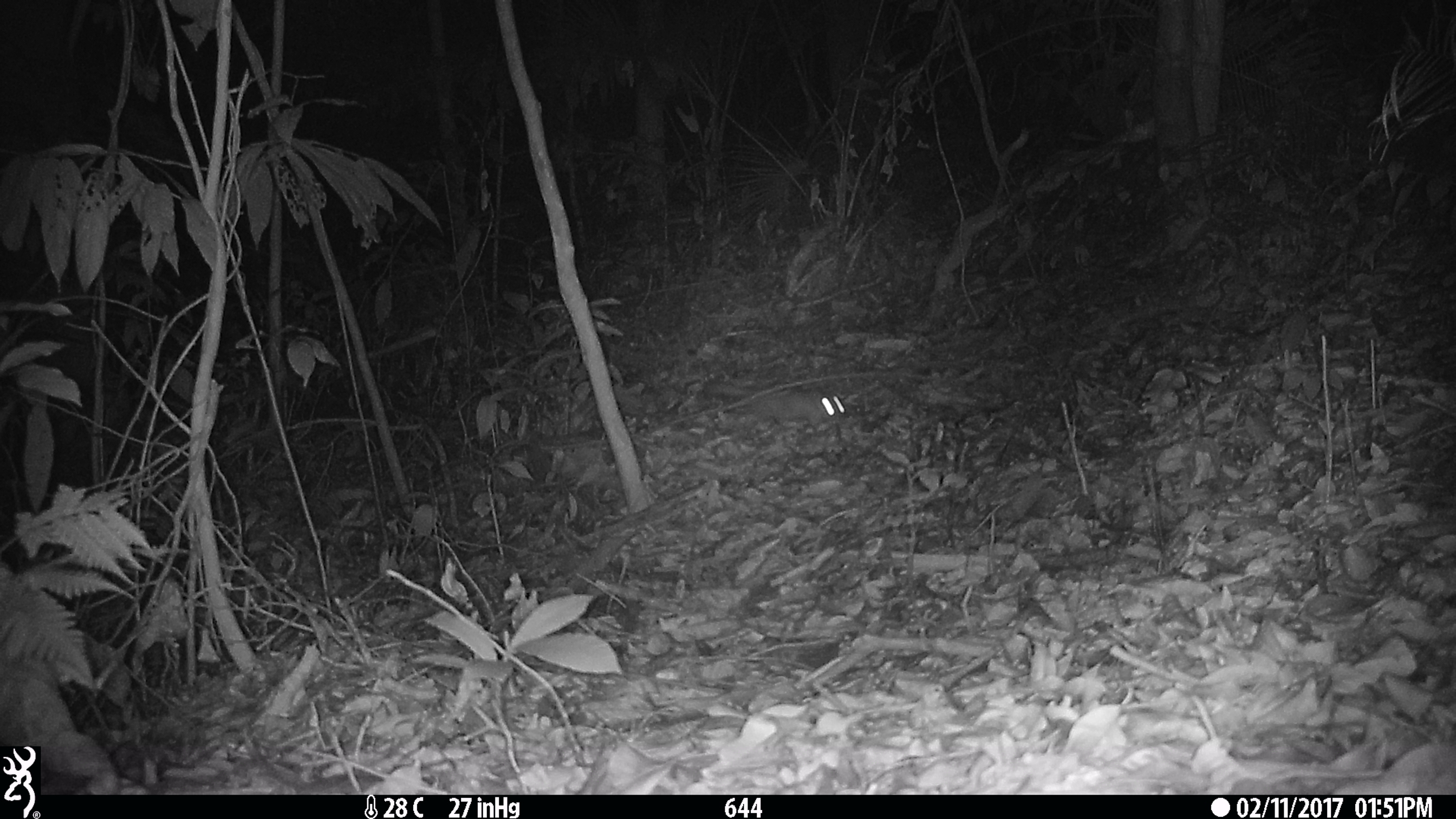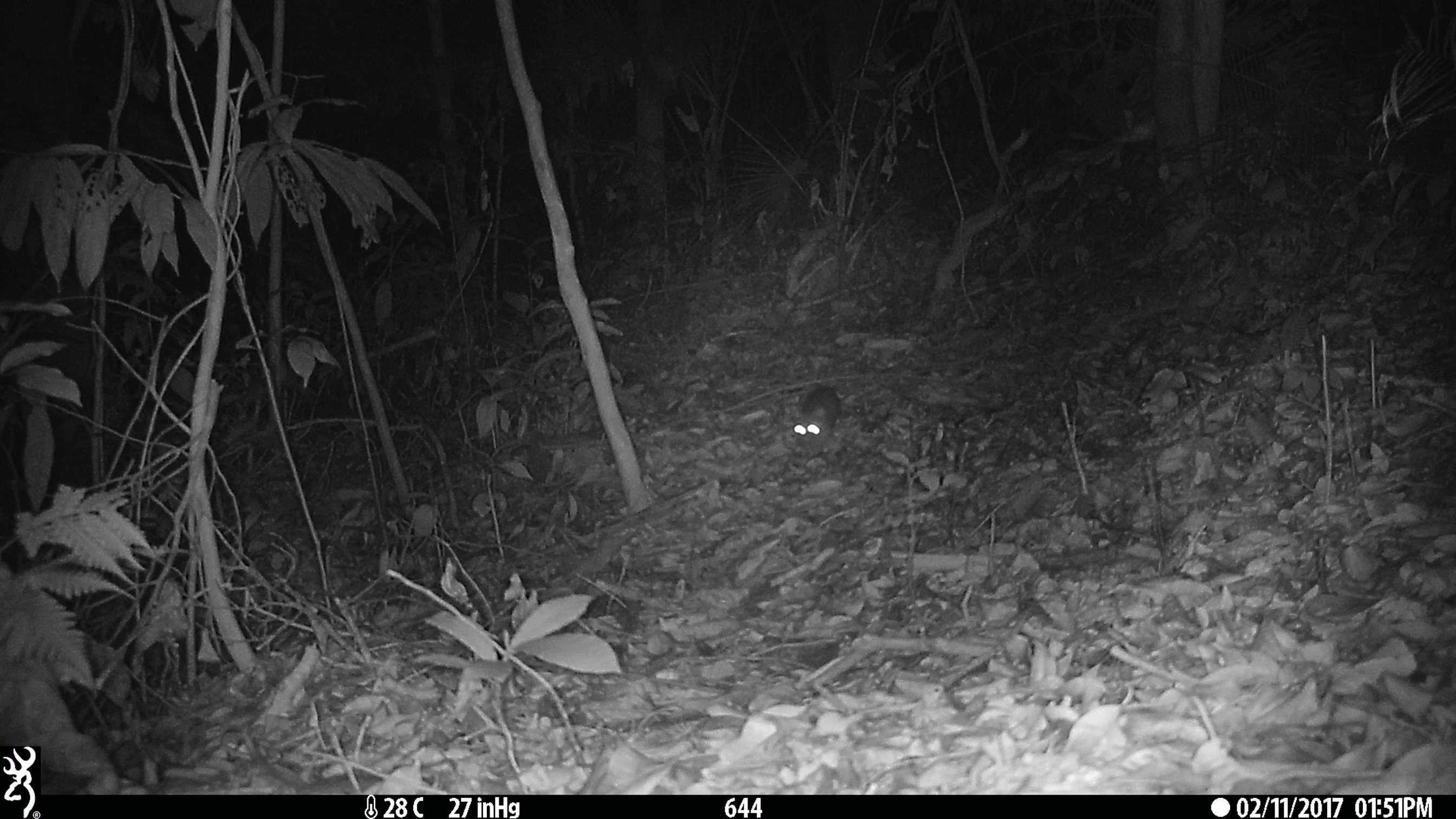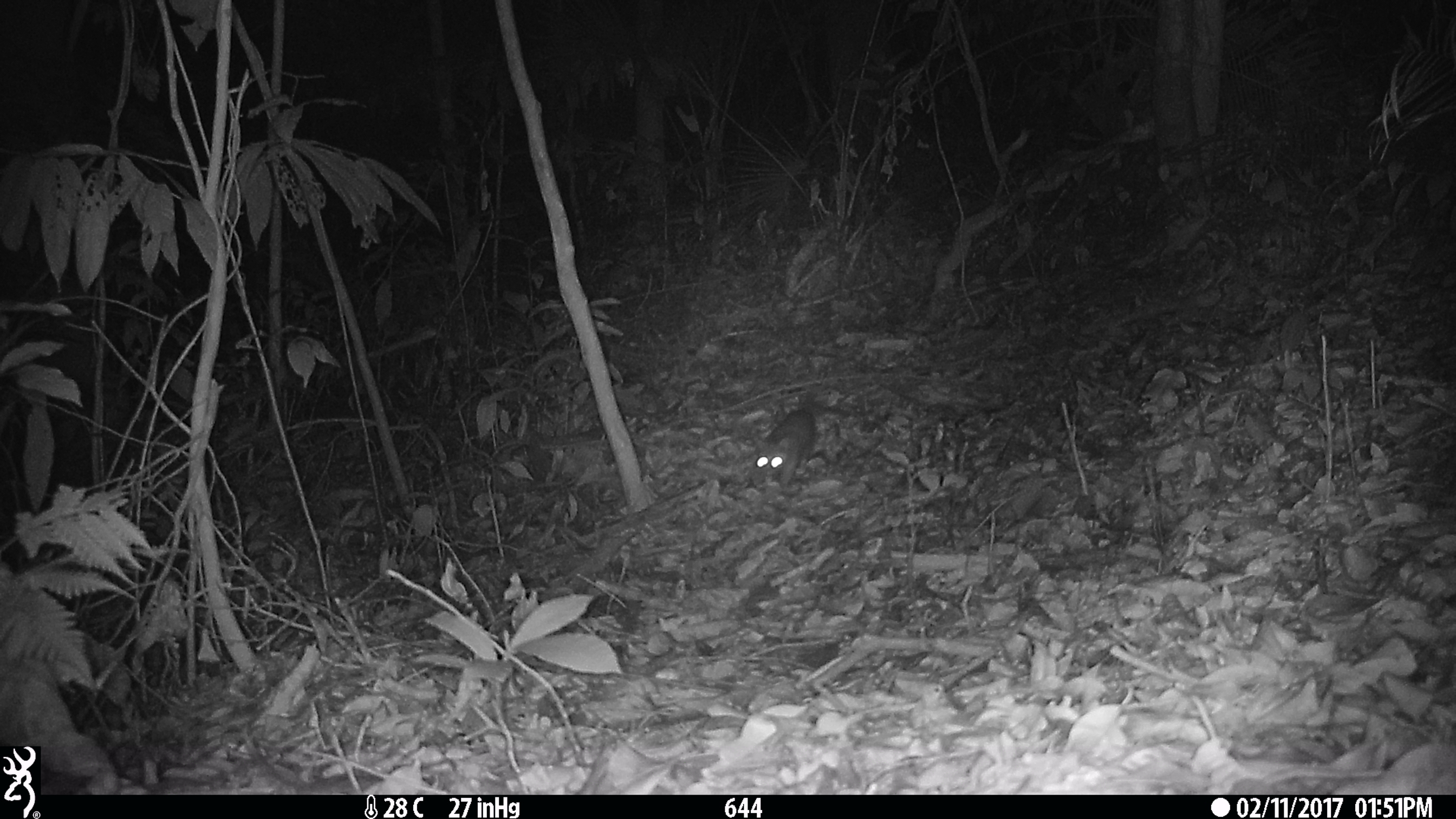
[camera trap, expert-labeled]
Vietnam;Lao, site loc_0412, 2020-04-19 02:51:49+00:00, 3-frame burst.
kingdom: Animalia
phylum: Chordata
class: Mammalia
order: Carnivora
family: Mustelidae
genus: Melogale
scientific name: Melogale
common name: ferret badger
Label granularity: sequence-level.